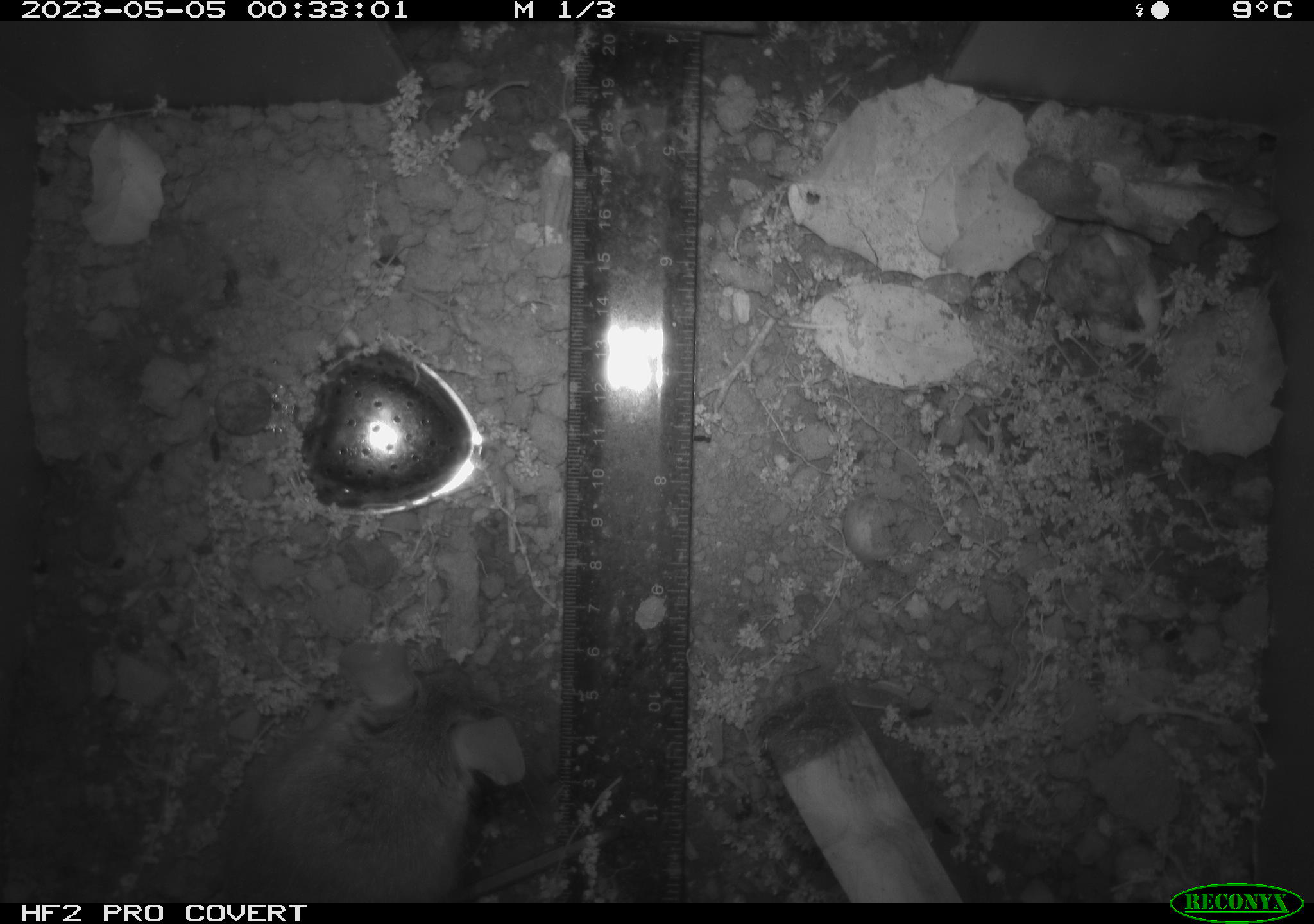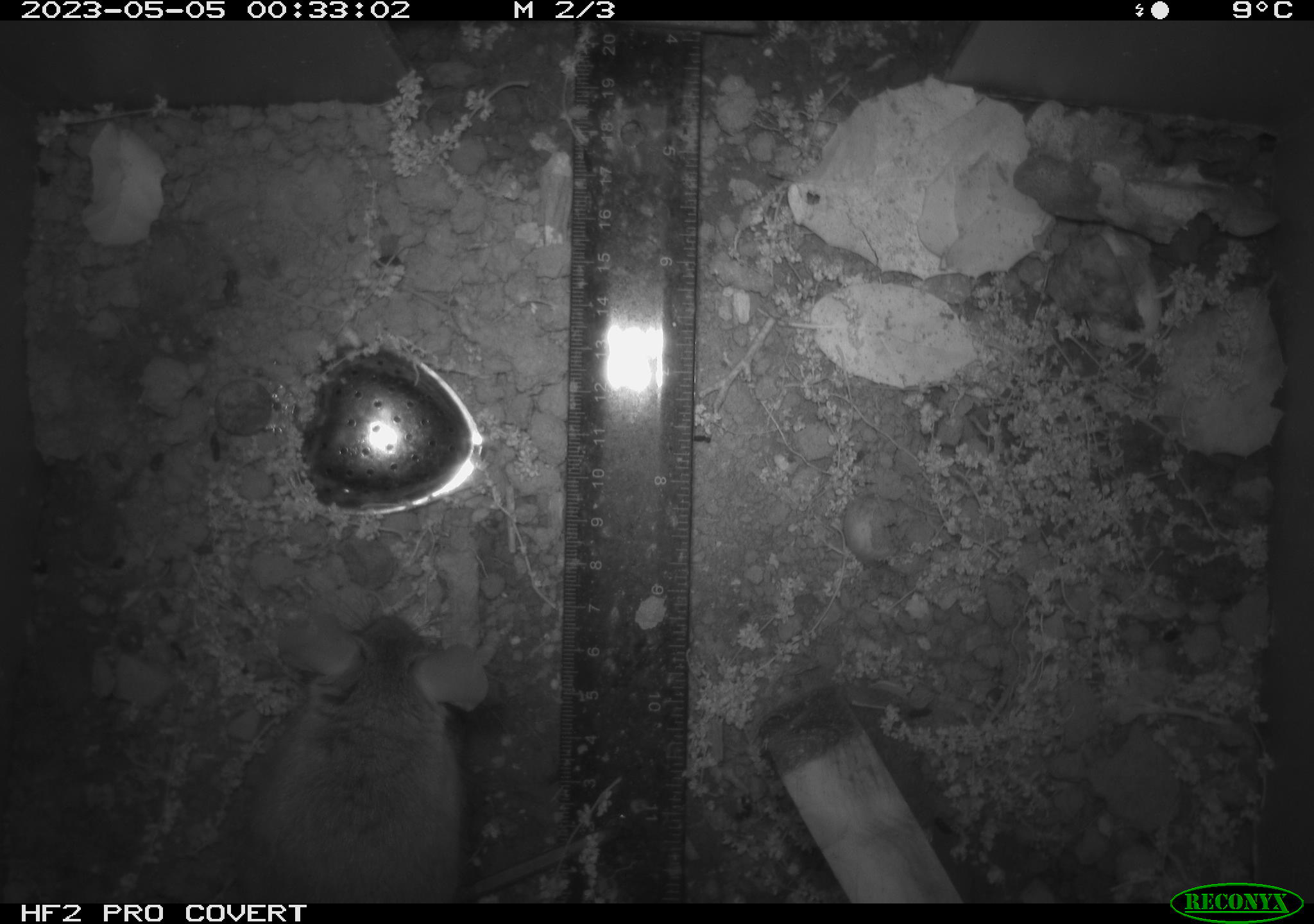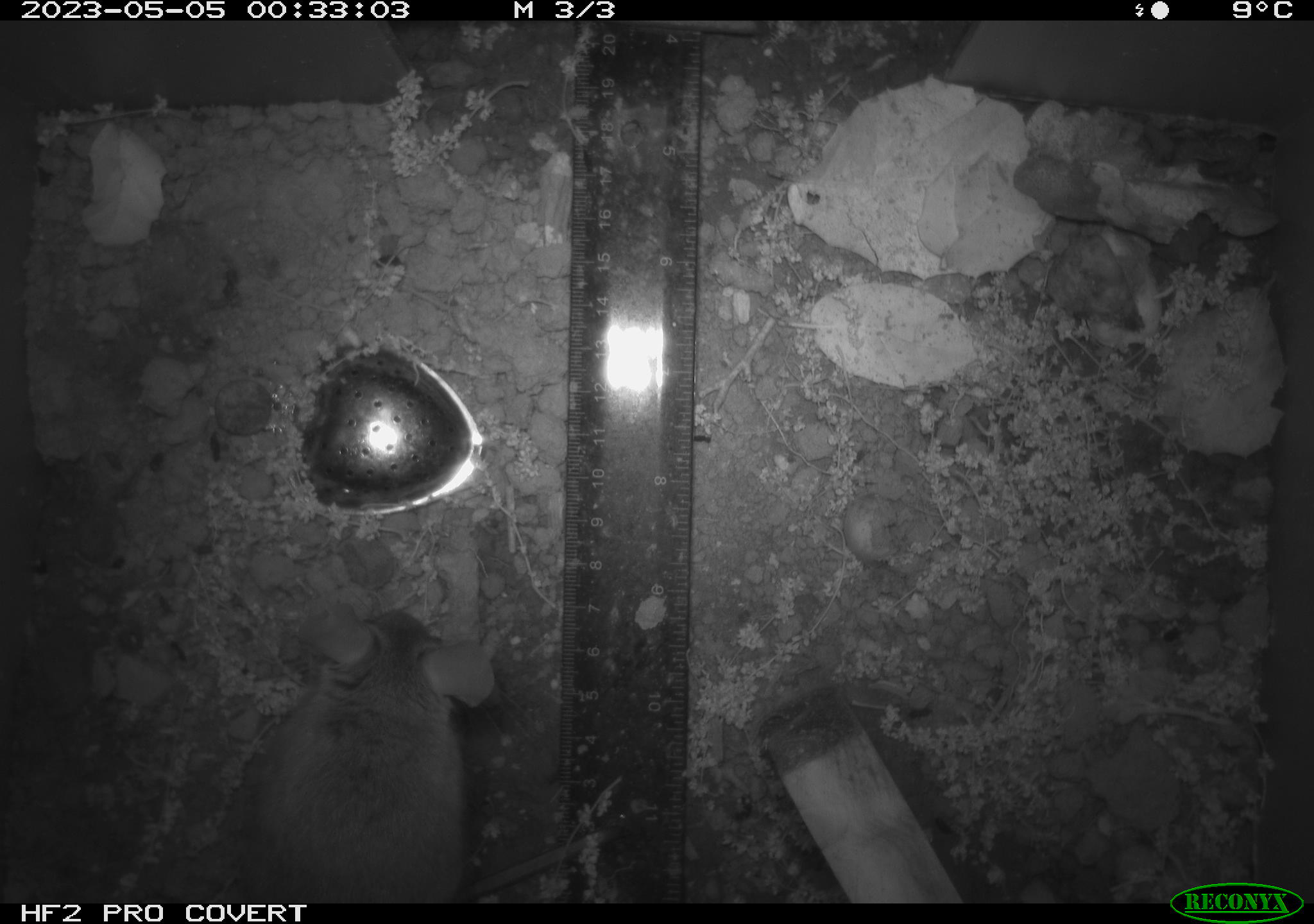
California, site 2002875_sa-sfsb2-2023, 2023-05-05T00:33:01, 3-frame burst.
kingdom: Animalia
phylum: Chordata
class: Mammalia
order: Rodentia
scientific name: Rodentia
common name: mouse species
Mouse species (Rodentia).